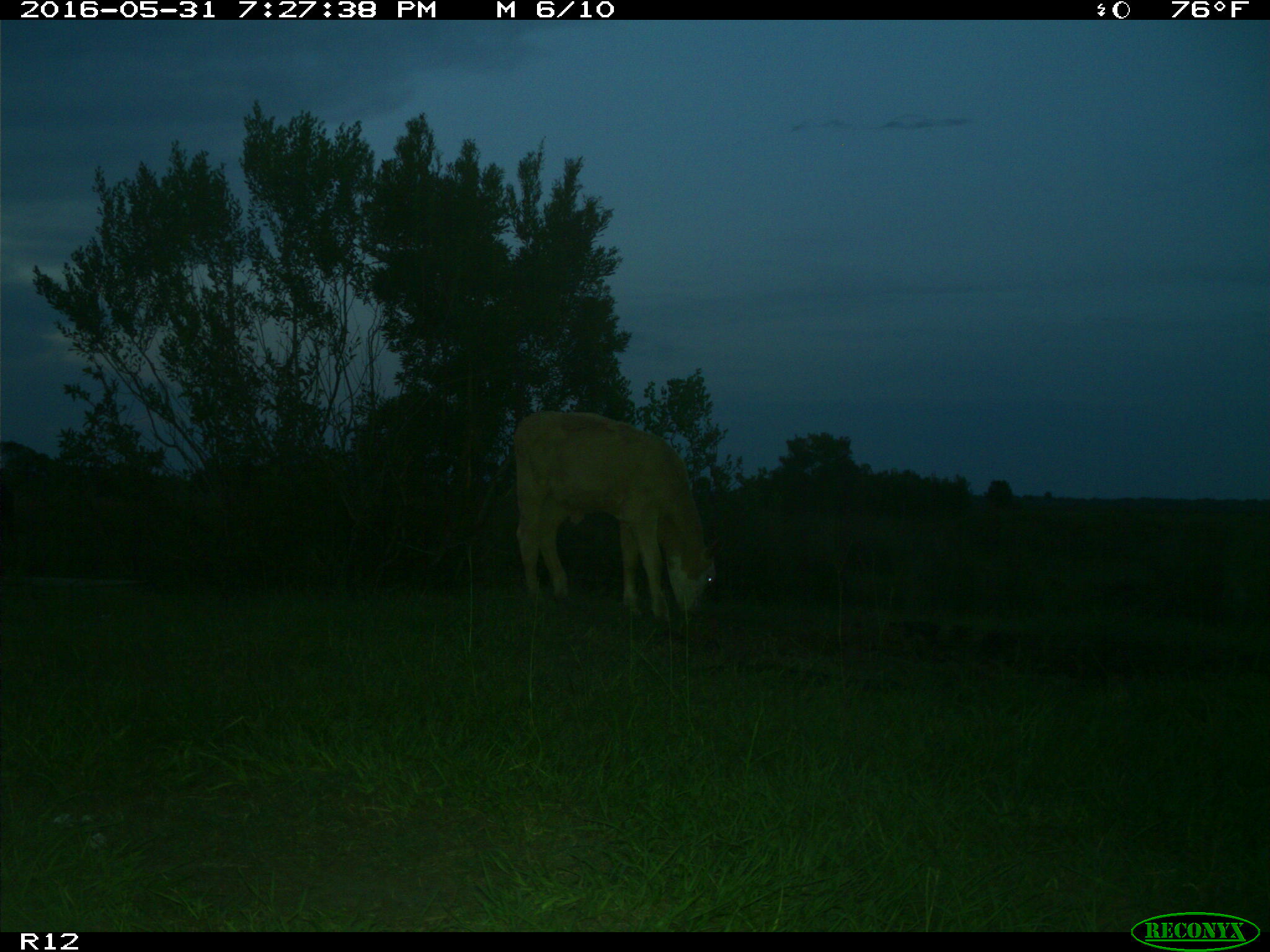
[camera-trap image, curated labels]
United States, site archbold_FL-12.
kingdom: Animalia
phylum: Chordata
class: Mammalia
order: Artiodactyla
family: Bovidae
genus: Bos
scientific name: Bos taurus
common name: domestic cow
Bos taurus (domestic cow).